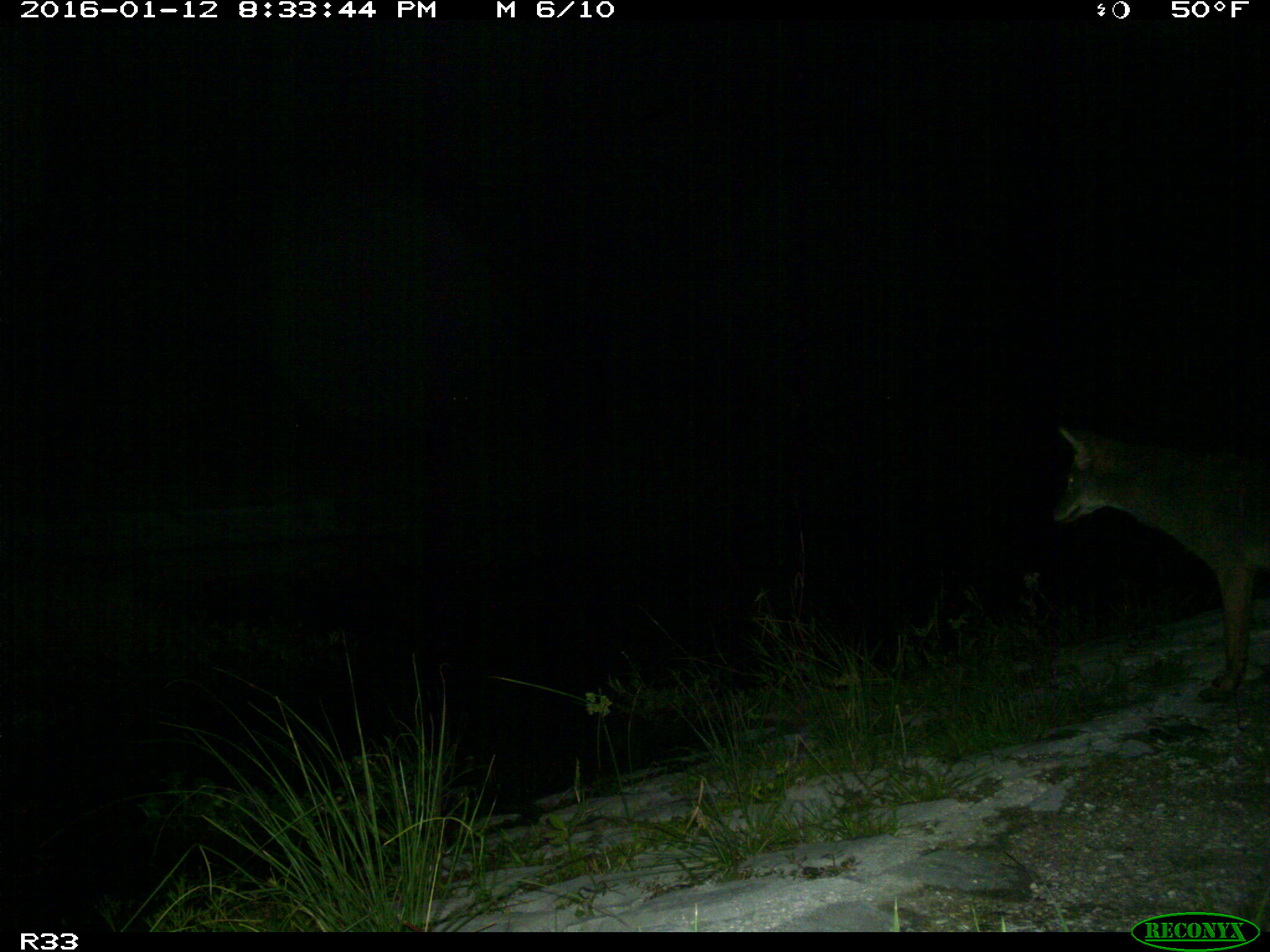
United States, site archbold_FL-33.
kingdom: Animalia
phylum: Chordata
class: Mammalia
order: Carnivora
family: Canidae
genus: Canis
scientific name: Canis latrans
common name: coyote